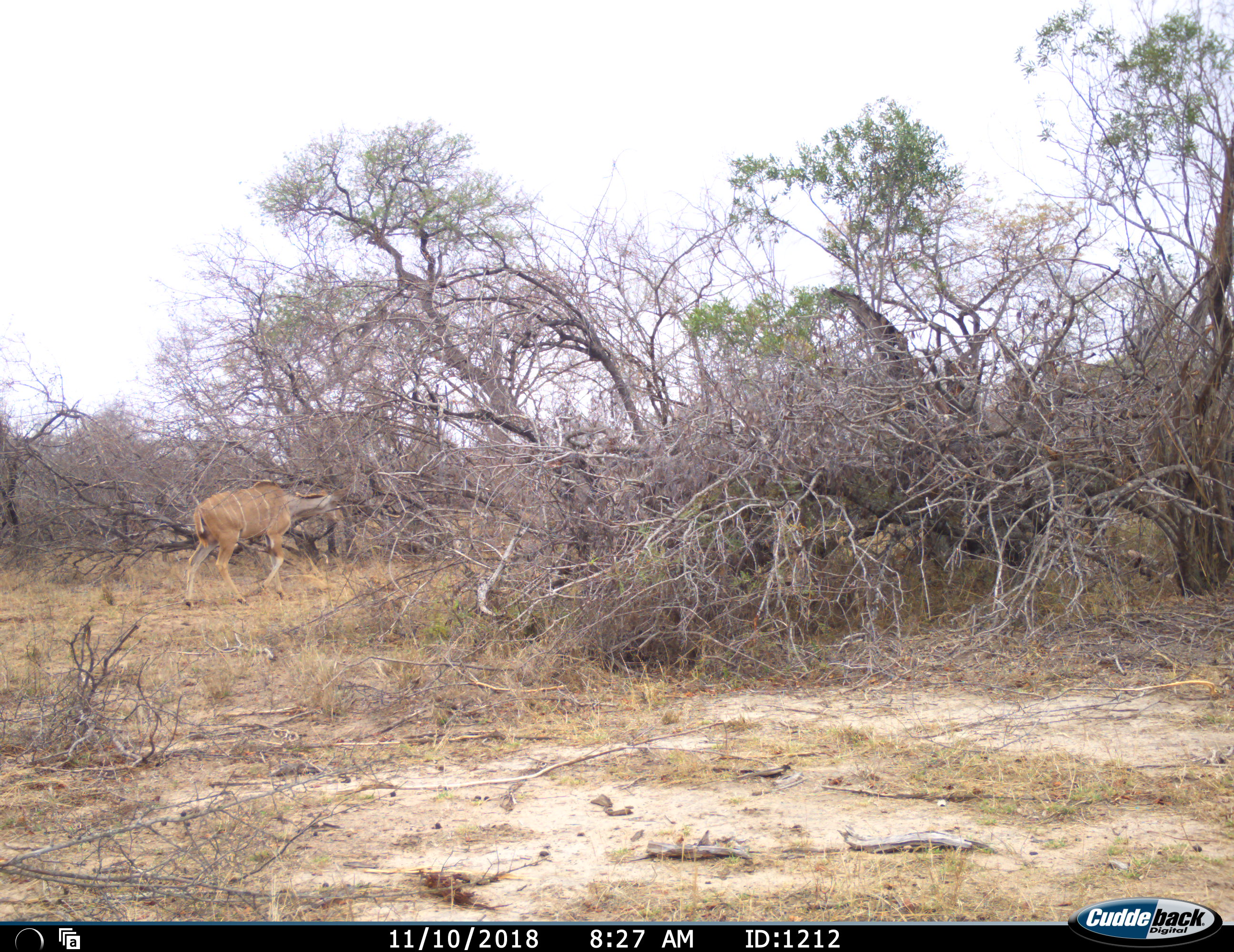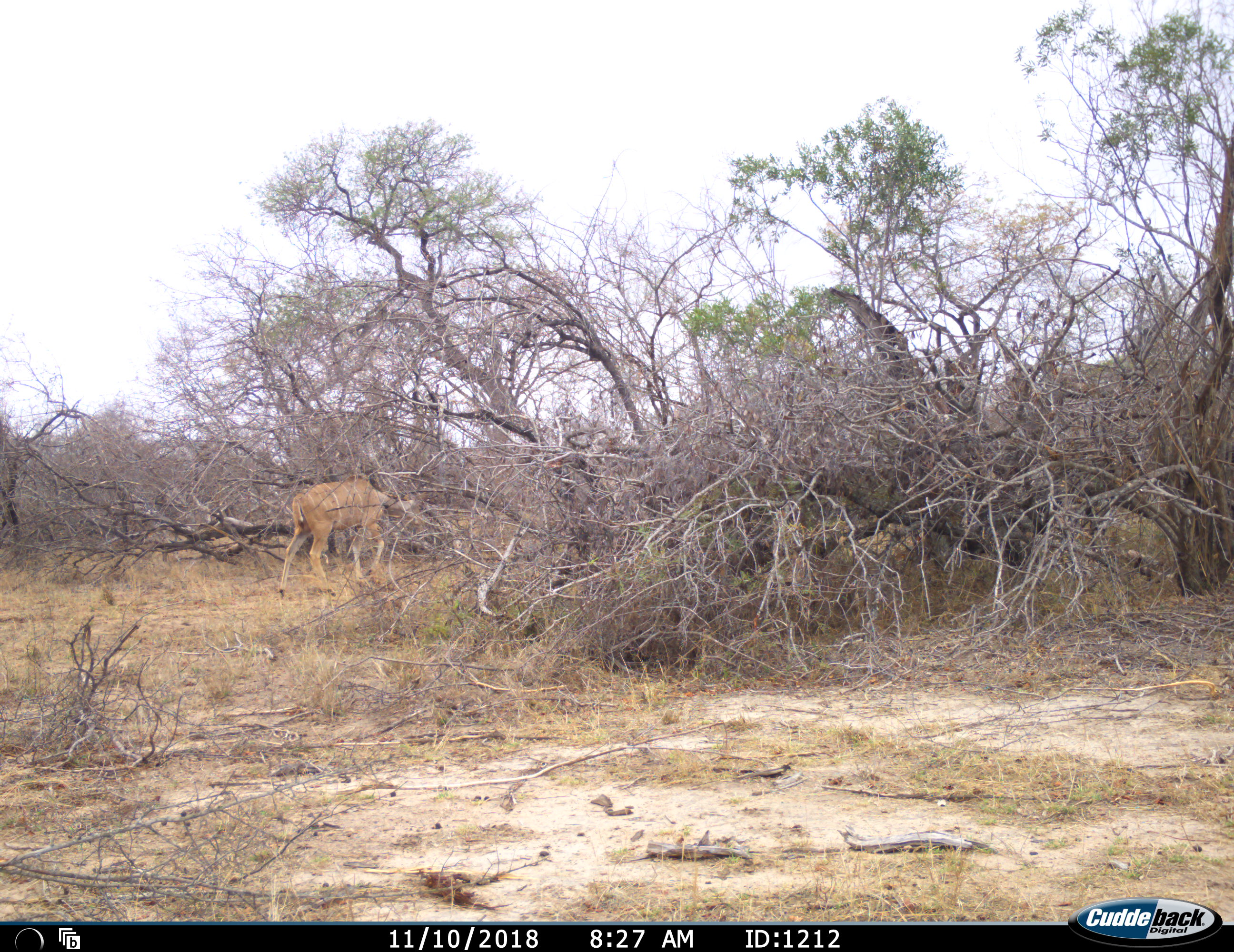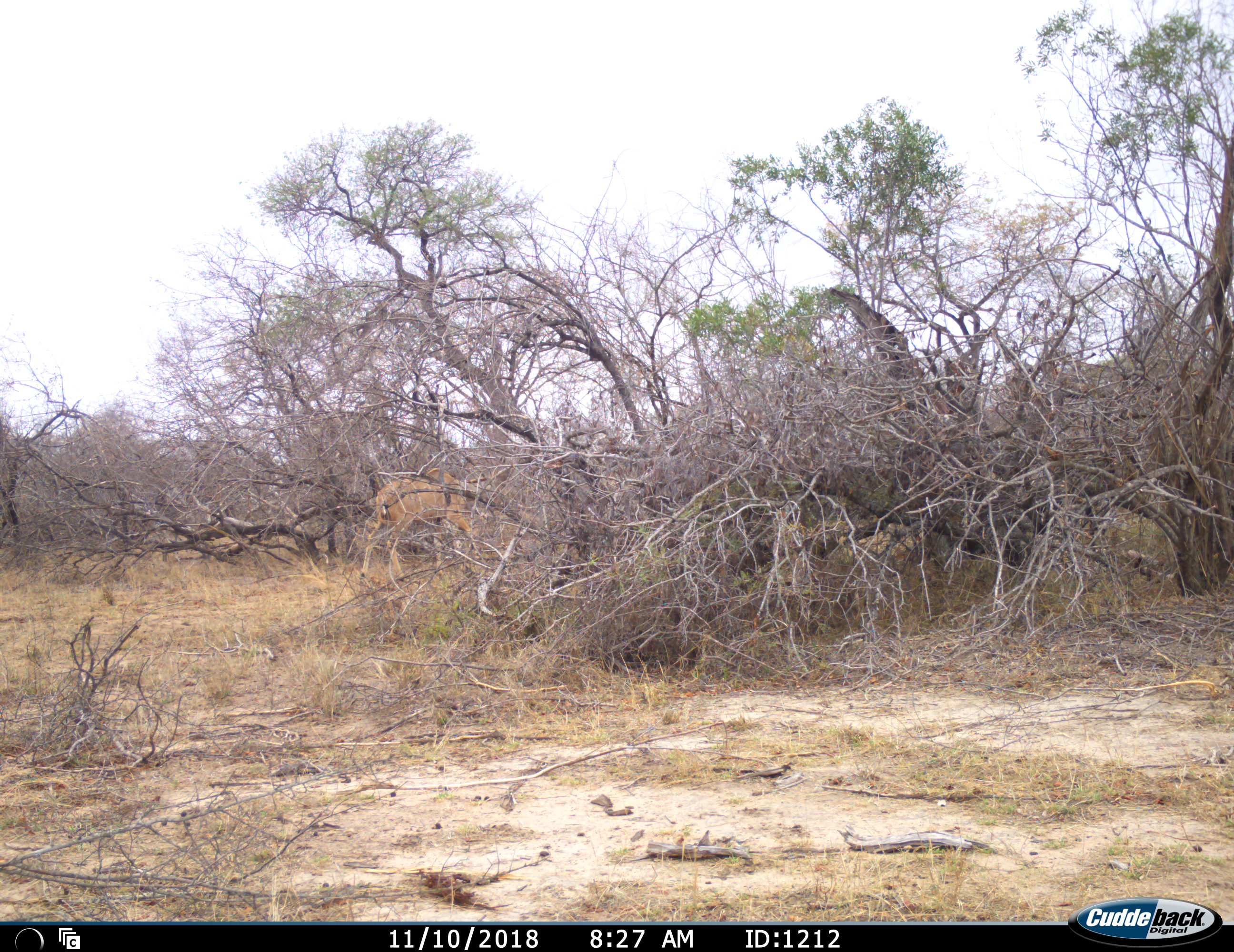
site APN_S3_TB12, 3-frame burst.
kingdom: Animalia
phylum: Chordata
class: Mammalia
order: Artiodactyla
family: Bovidae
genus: Tragelaphus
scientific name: Tragelaphus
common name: kudu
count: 1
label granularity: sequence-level